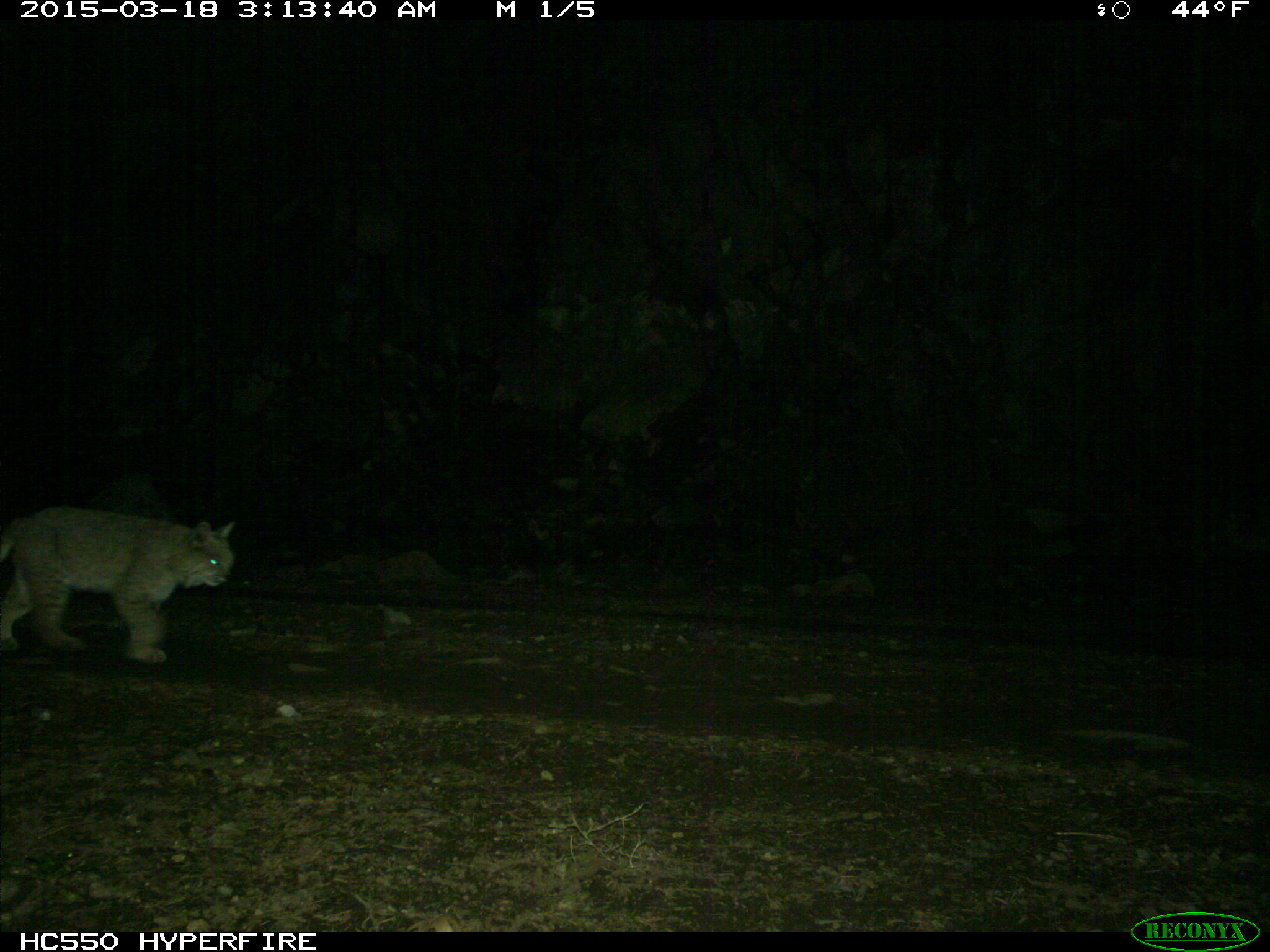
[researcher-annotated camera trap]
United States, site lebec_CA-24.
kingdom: Animalia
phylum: Chordata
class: Mammalia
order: Carnivora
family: Felidae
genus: Lynx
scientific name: Lynx rufus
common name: bobcat